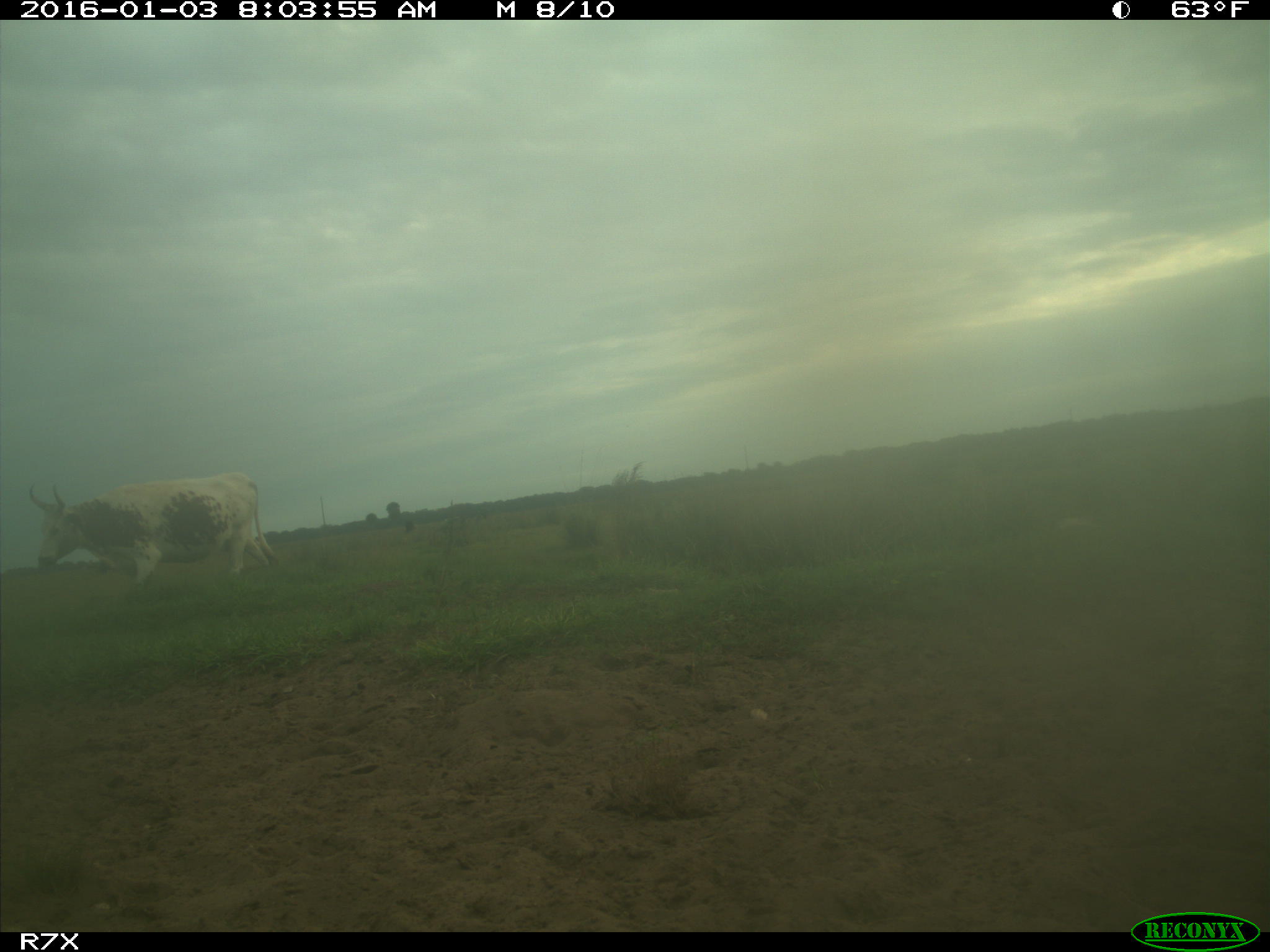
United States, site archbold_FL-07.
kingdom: Animalia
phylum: Chordata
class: Mammalia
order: Artiodactyla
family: Bovidae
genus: Bos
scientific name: Bos taurus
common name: domestic cow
Bos taurus (domestic cow).